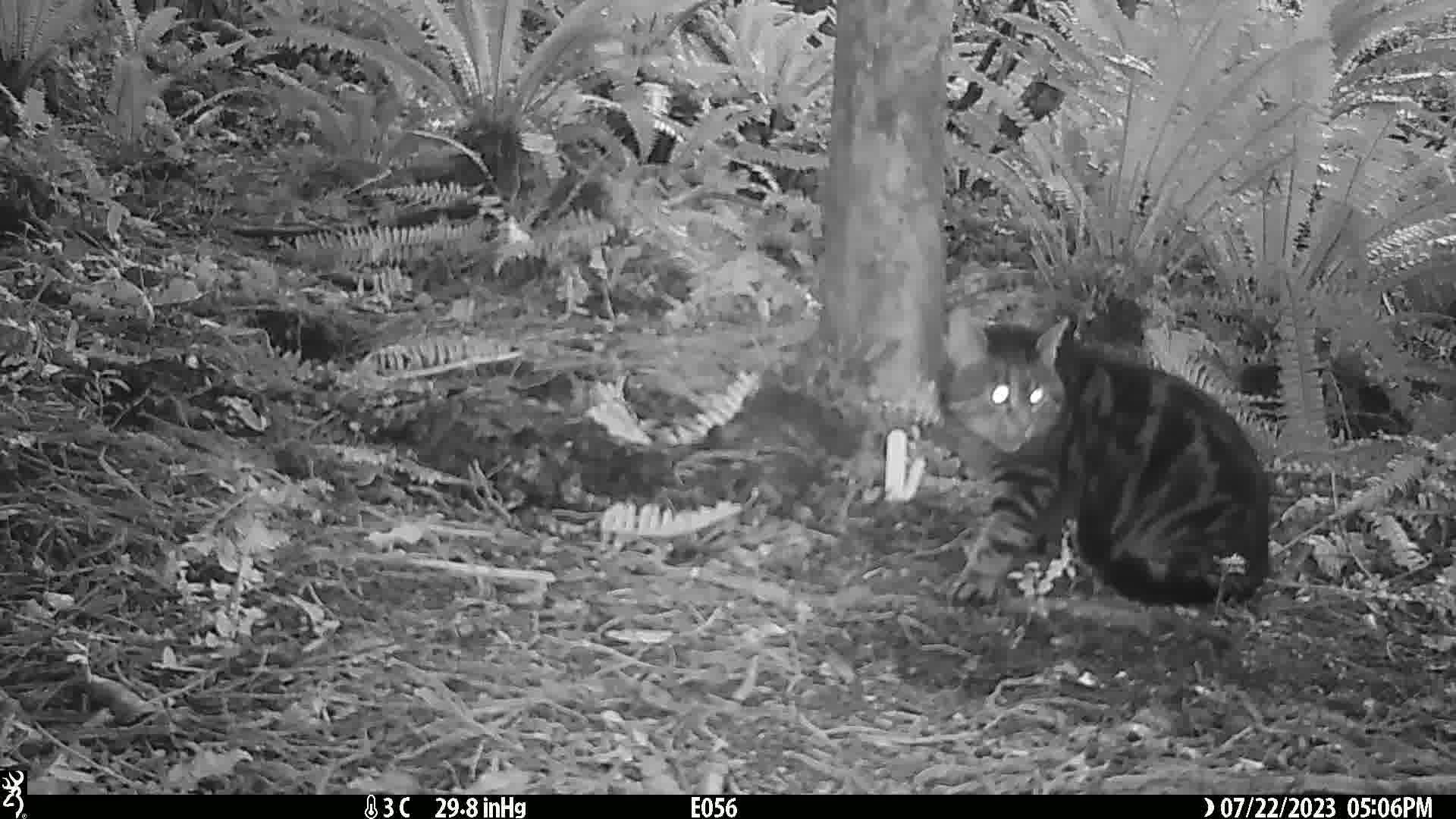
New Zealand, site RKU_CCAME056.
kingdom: Animalia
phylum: Chordata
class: Mammalia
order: Carnivora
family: Felidae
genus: Felis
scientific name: Felis catus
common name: domestic cat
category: cat